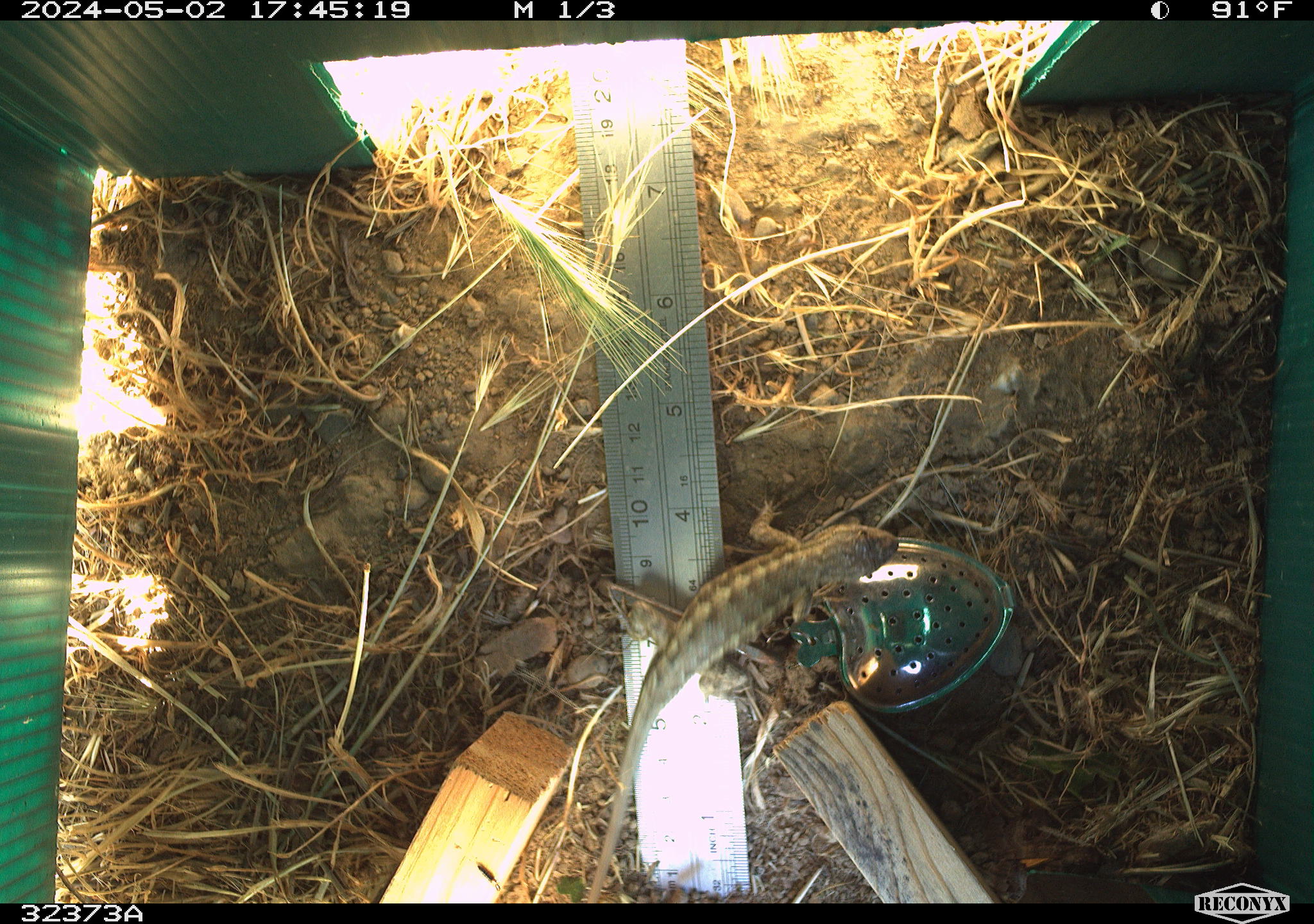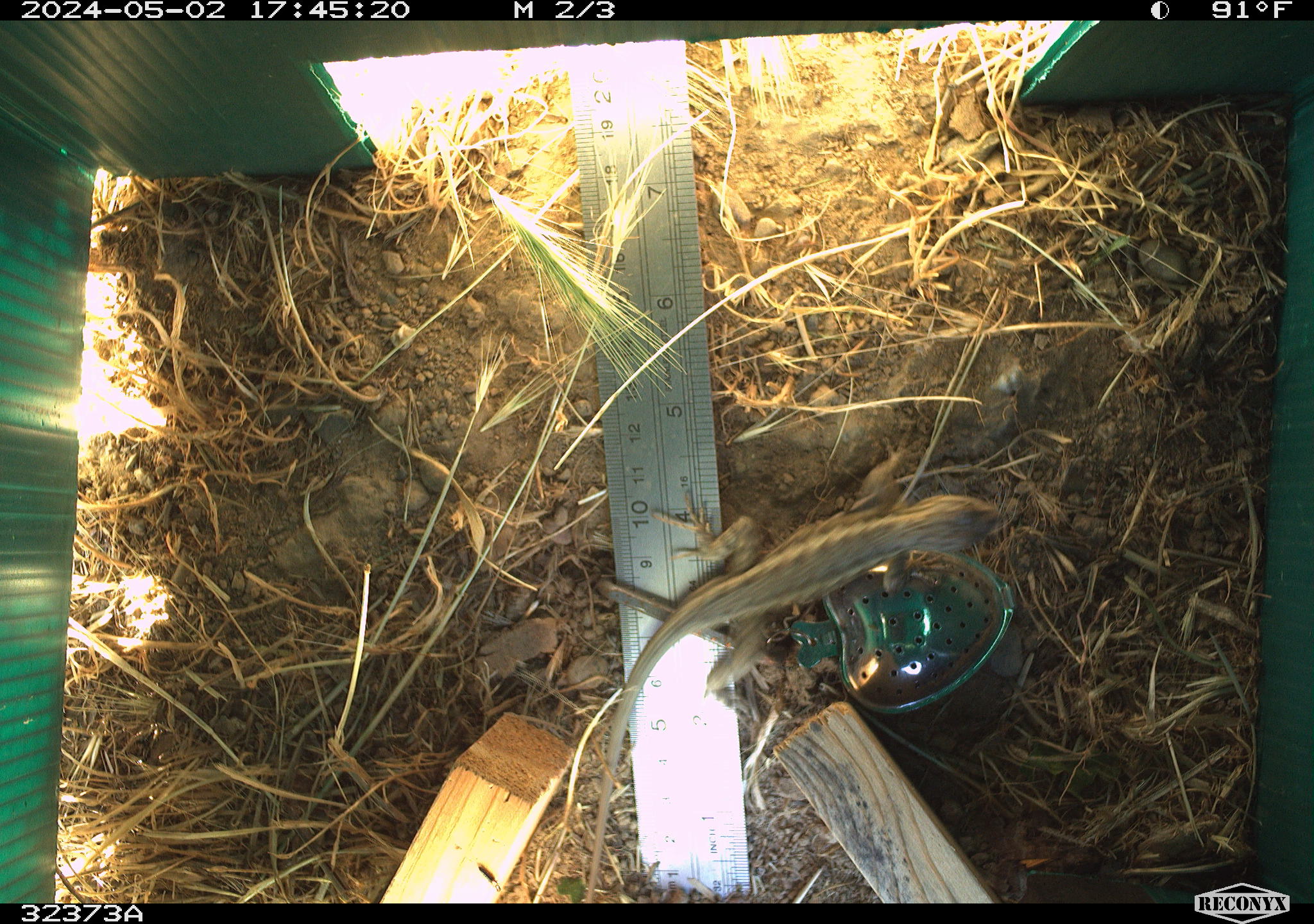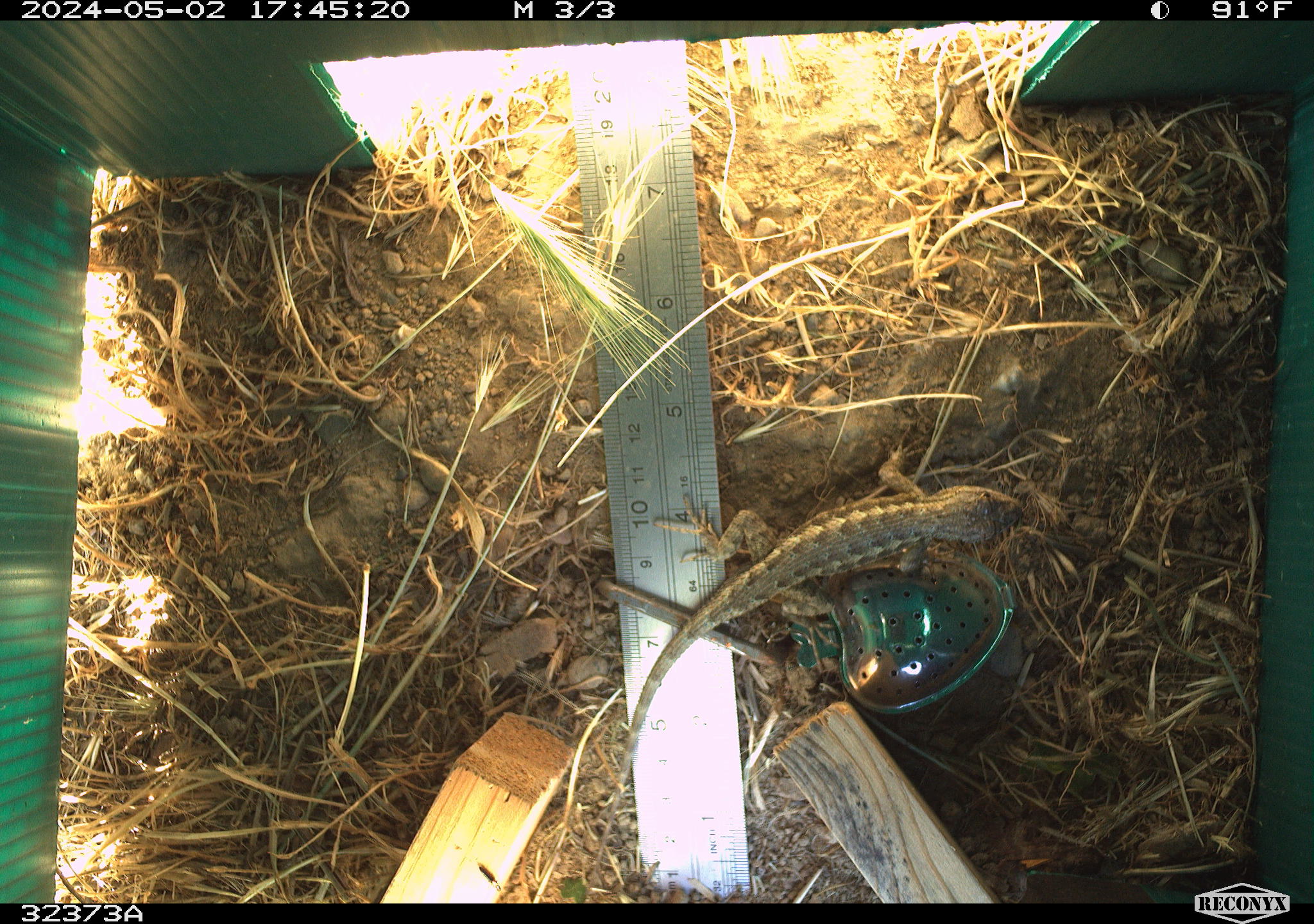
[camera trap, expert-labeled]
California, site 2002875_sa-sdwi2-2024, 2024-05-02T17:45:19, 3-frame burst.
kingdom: Animalia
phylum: Chordata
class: Reptilia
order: Squamata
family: Phrynosomatidae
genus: Sceloporus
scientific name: Sceloporus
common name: spiny lizards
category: sceloporus species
Sceloporus species (spiny lizards) (Sceloporus).